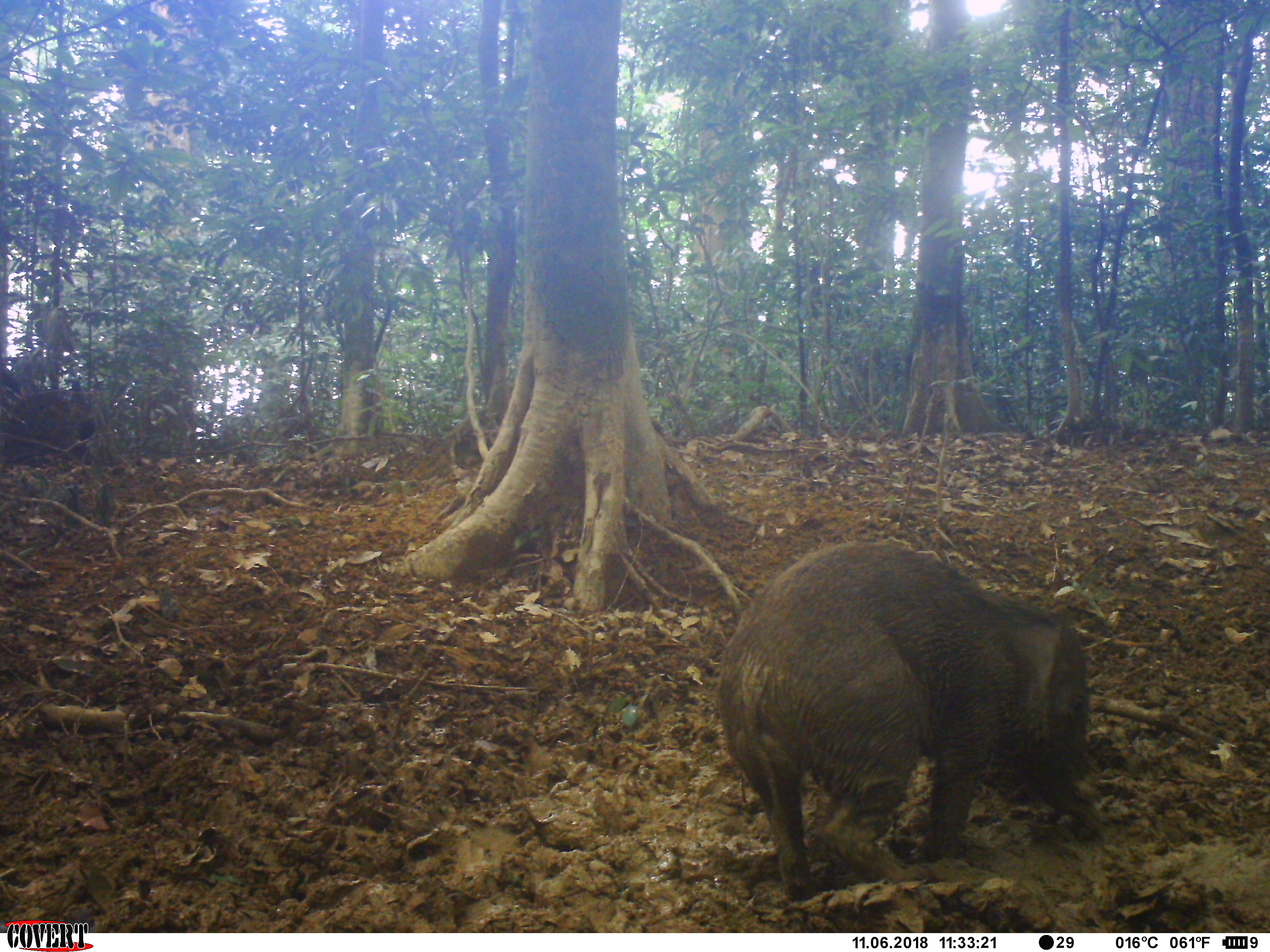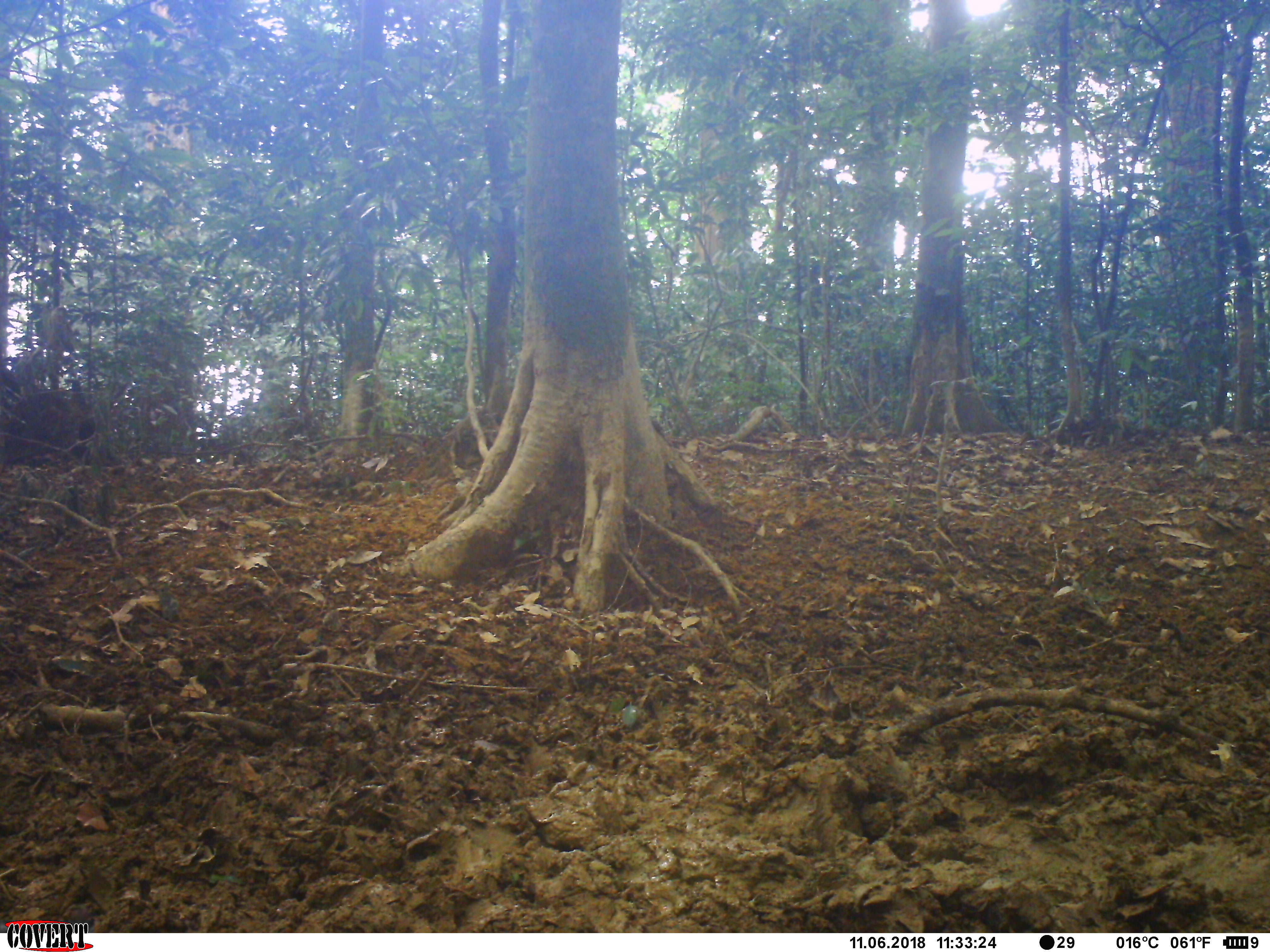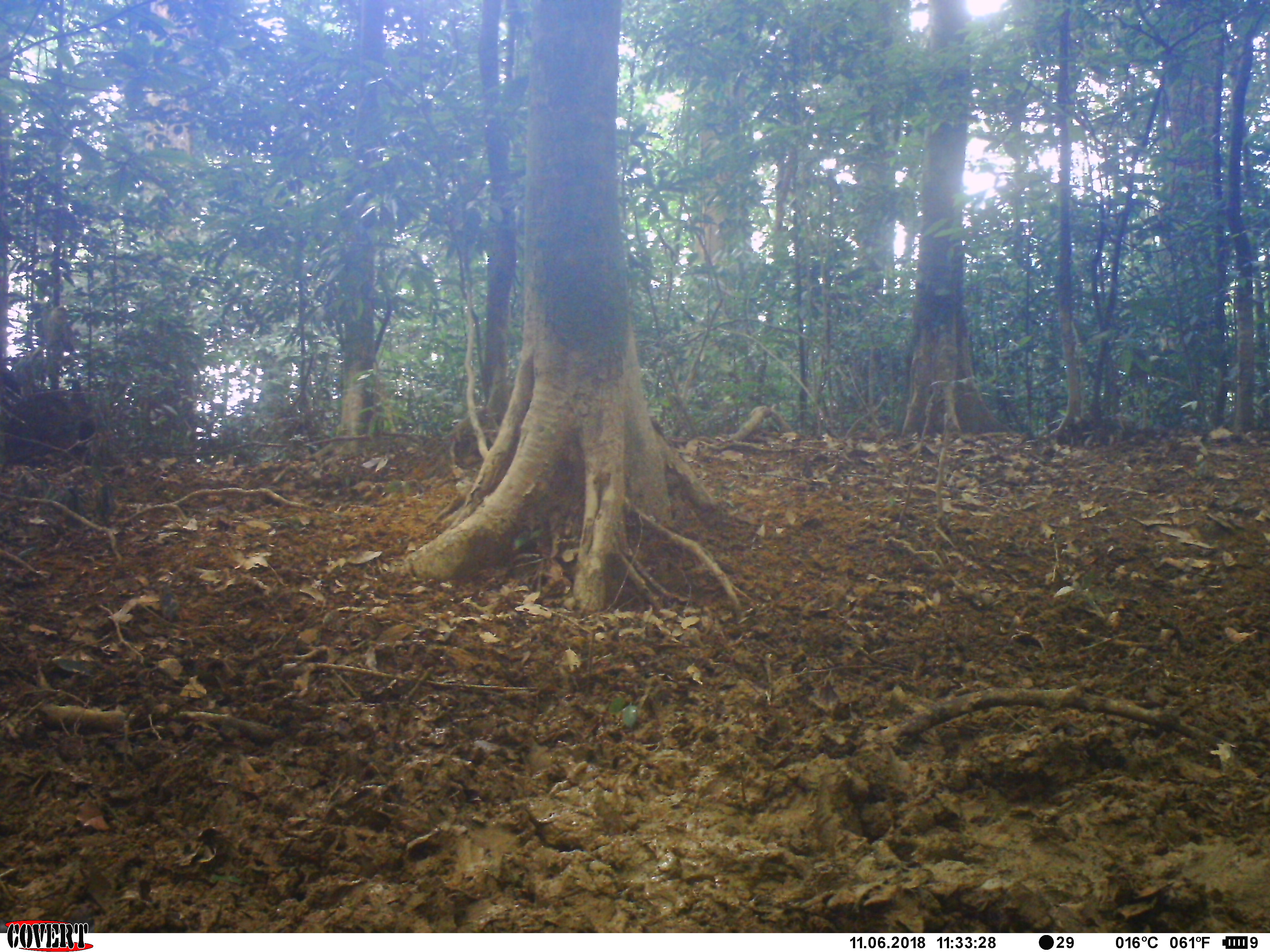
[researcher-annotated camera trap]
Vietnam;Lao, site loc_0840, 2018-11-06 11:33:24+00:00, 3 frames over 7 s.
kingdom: Animalia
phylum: Chordata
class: Mammalia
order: Artiodactyla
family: Suidae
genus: Sus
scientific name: Sus scrofa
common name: eurasian wild pig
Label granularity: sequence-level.